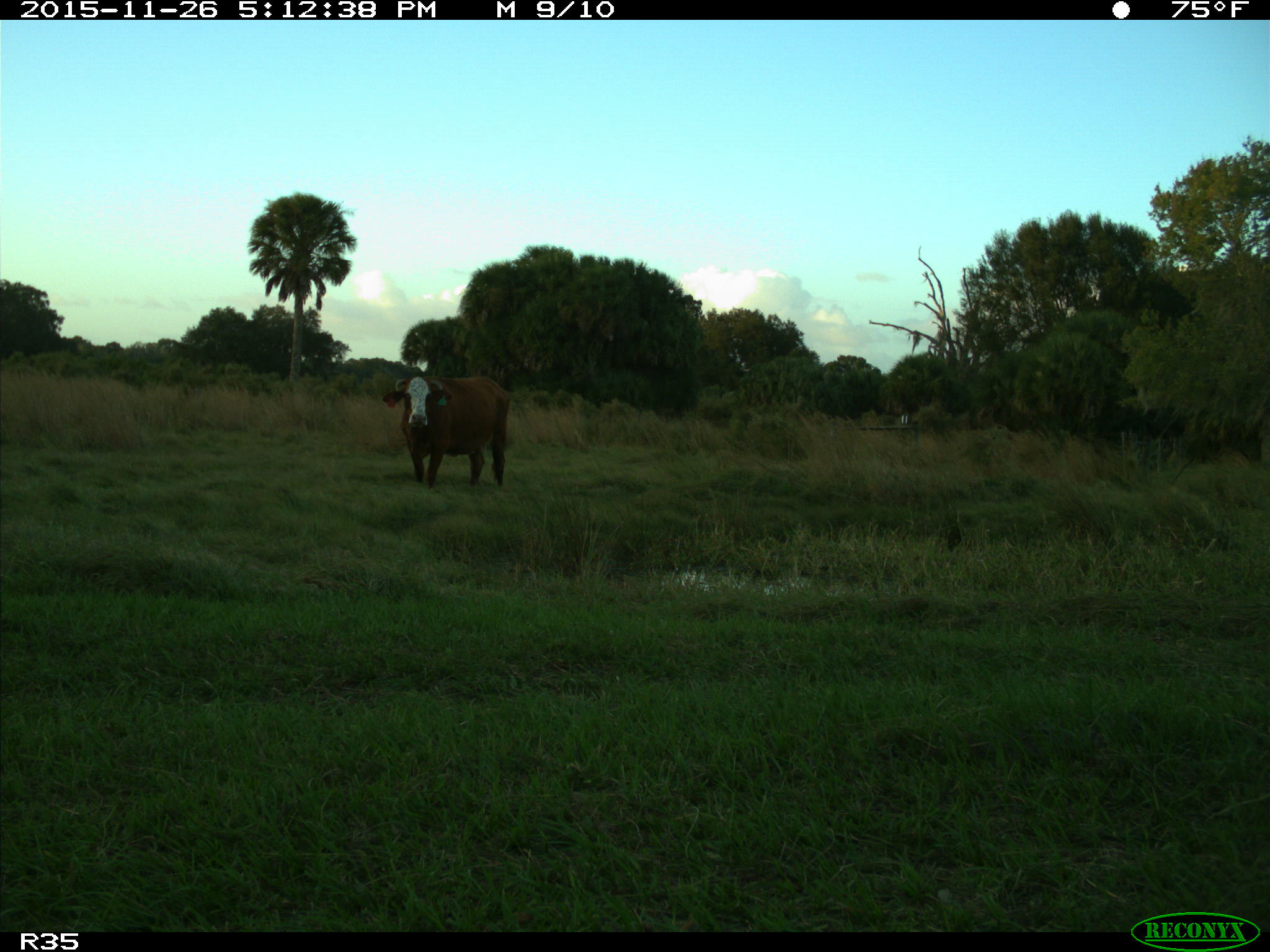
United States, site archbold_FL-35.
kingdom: Animalia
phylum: Chordata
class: Mammalia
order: Artiodactyla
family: Bovidae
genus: Bos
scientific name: Bos taurus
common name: domestic cow